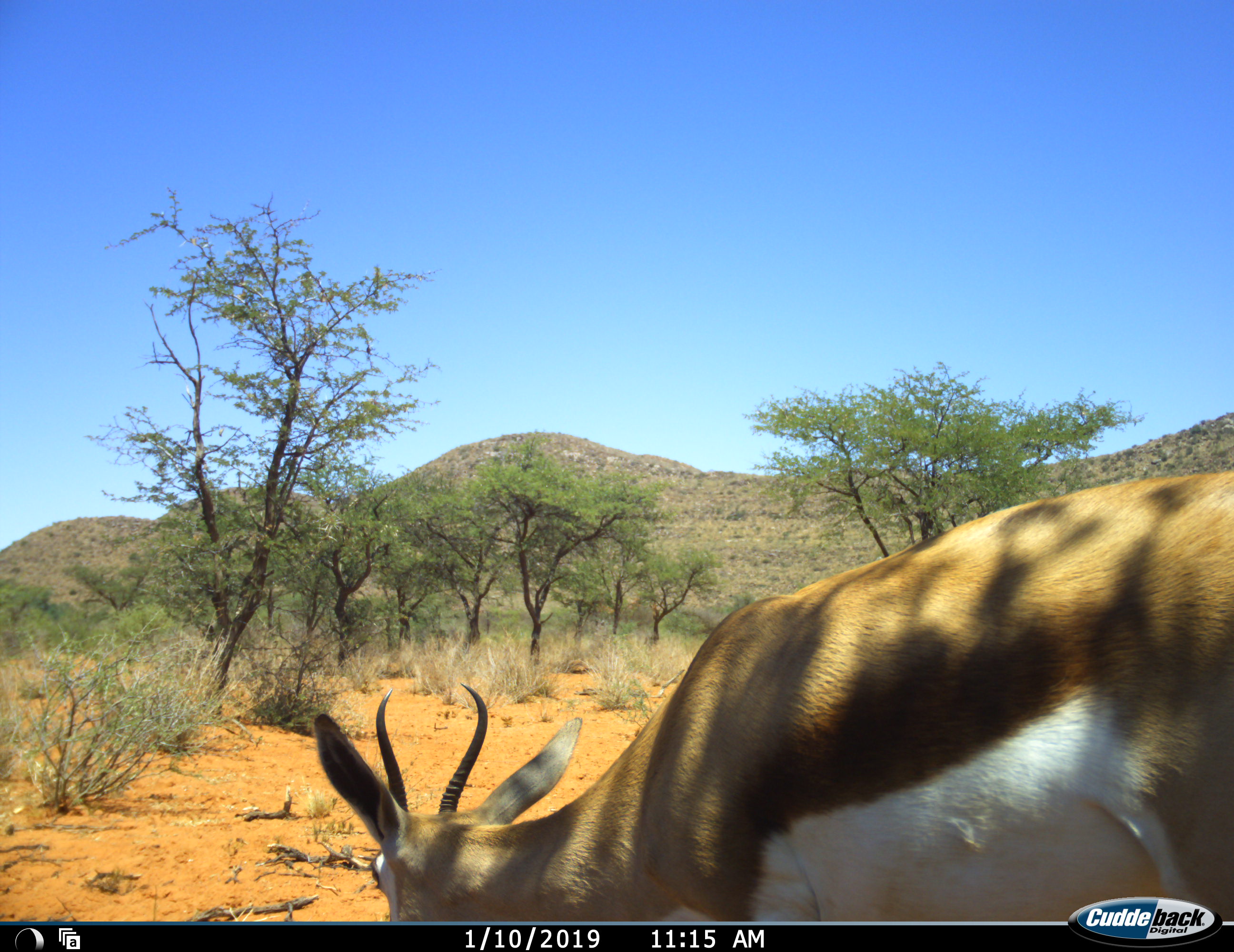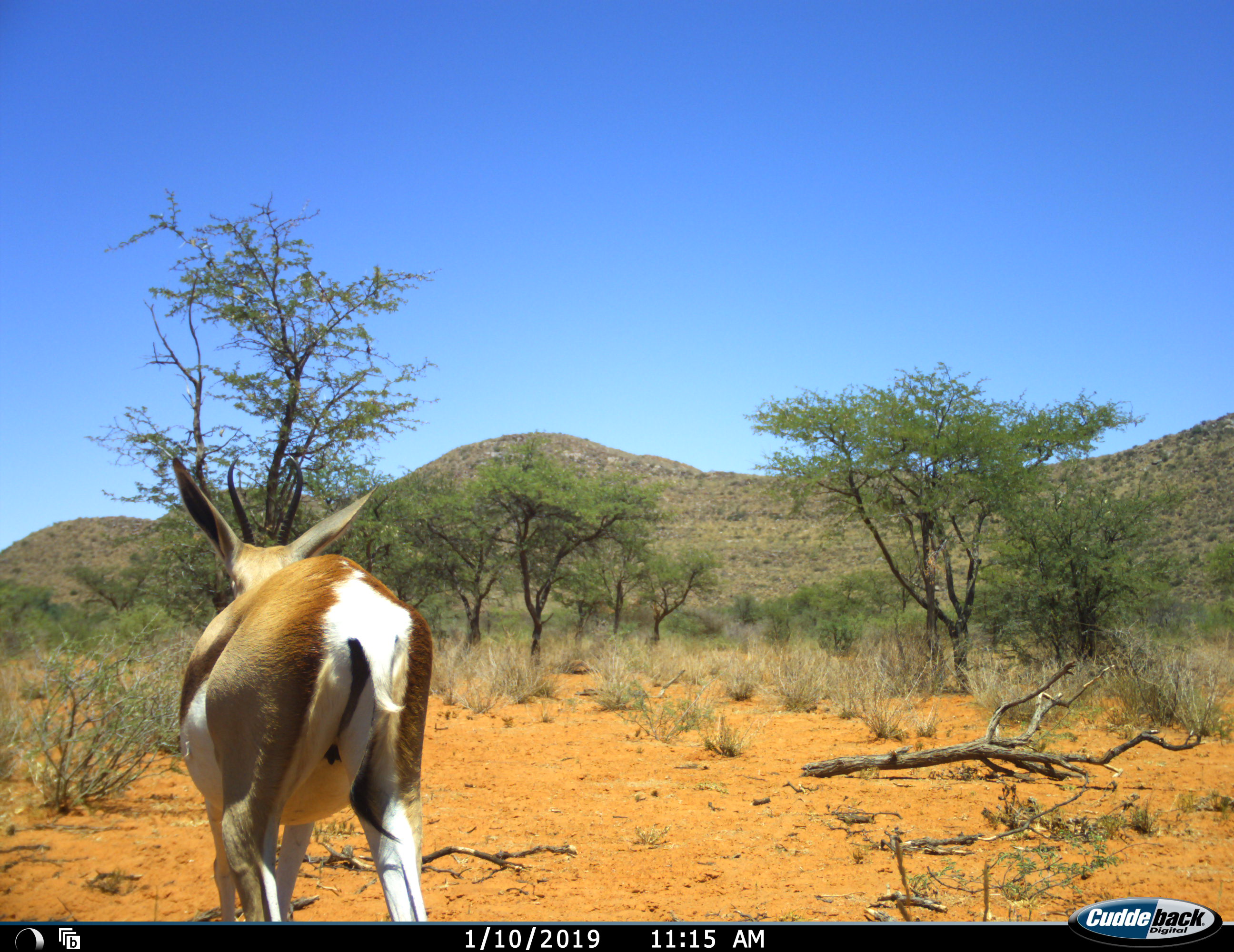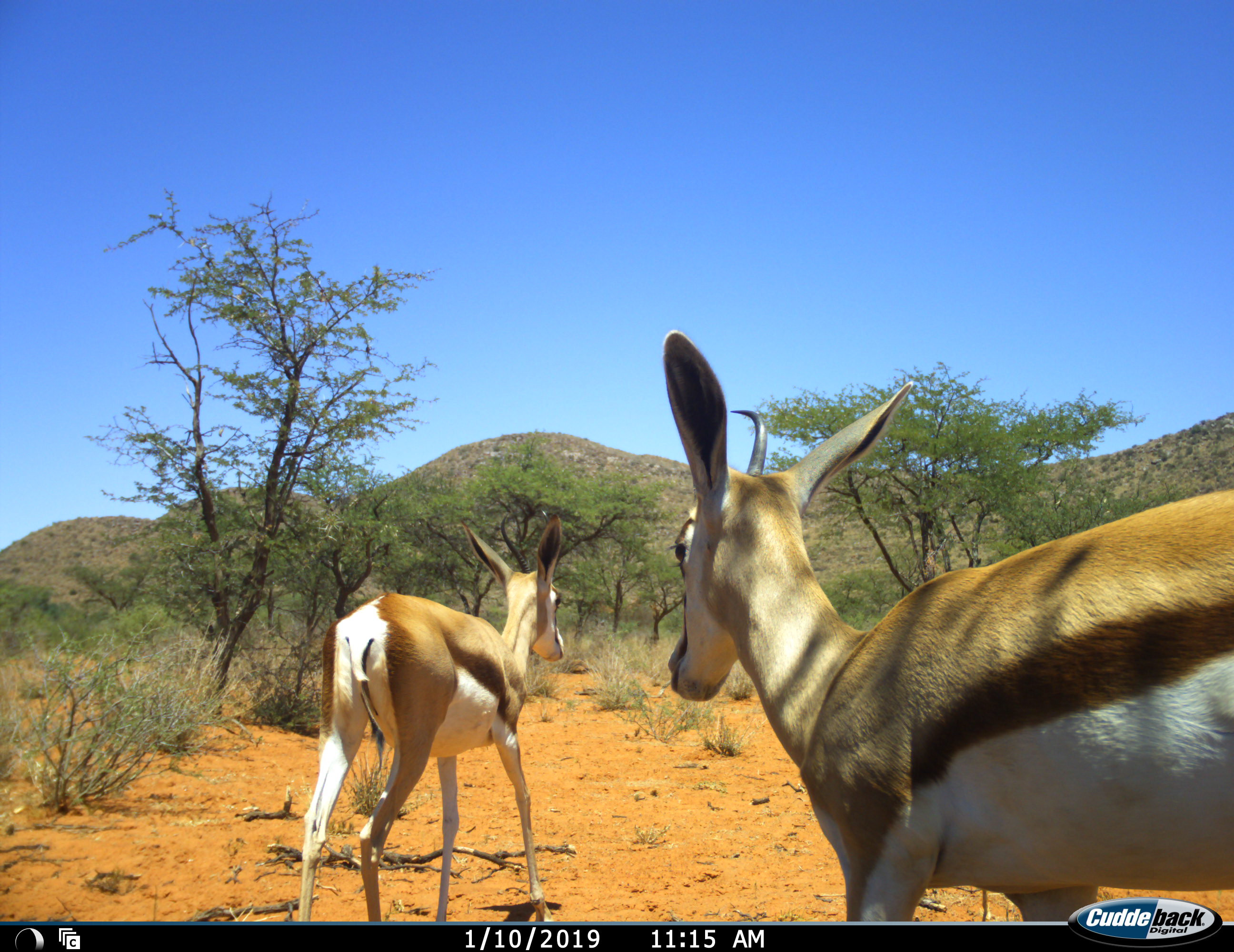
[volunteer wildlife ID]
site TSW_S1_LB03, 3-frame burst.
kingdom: Animalia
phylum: Chordata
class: Mammalia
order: Artiodactyla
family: Bovidae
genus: Antidorcas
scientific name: Antidorcas marsupialis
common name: springbok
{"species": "springbok (Antidorcas marsupialis)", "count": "2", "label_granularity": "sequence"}